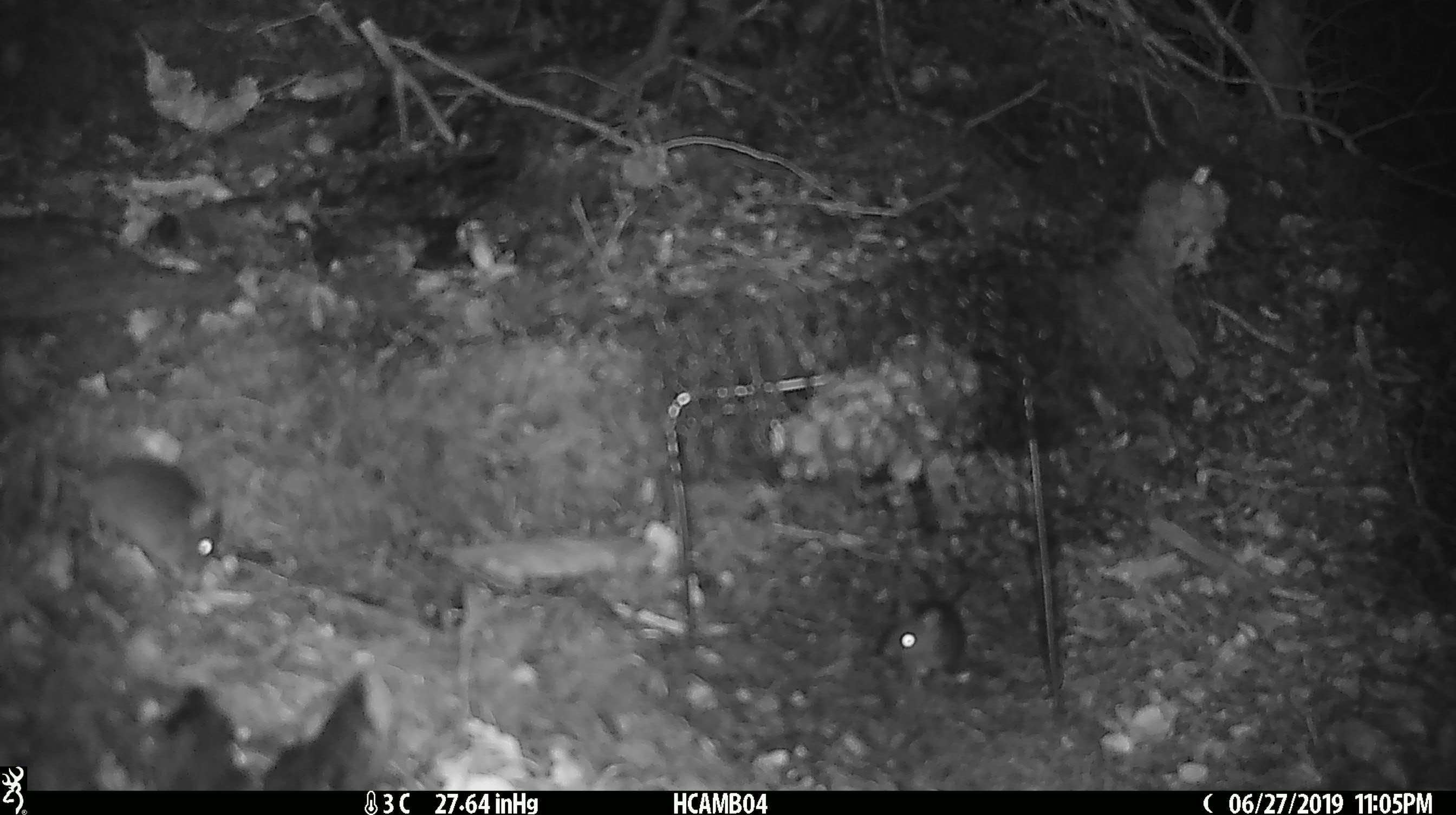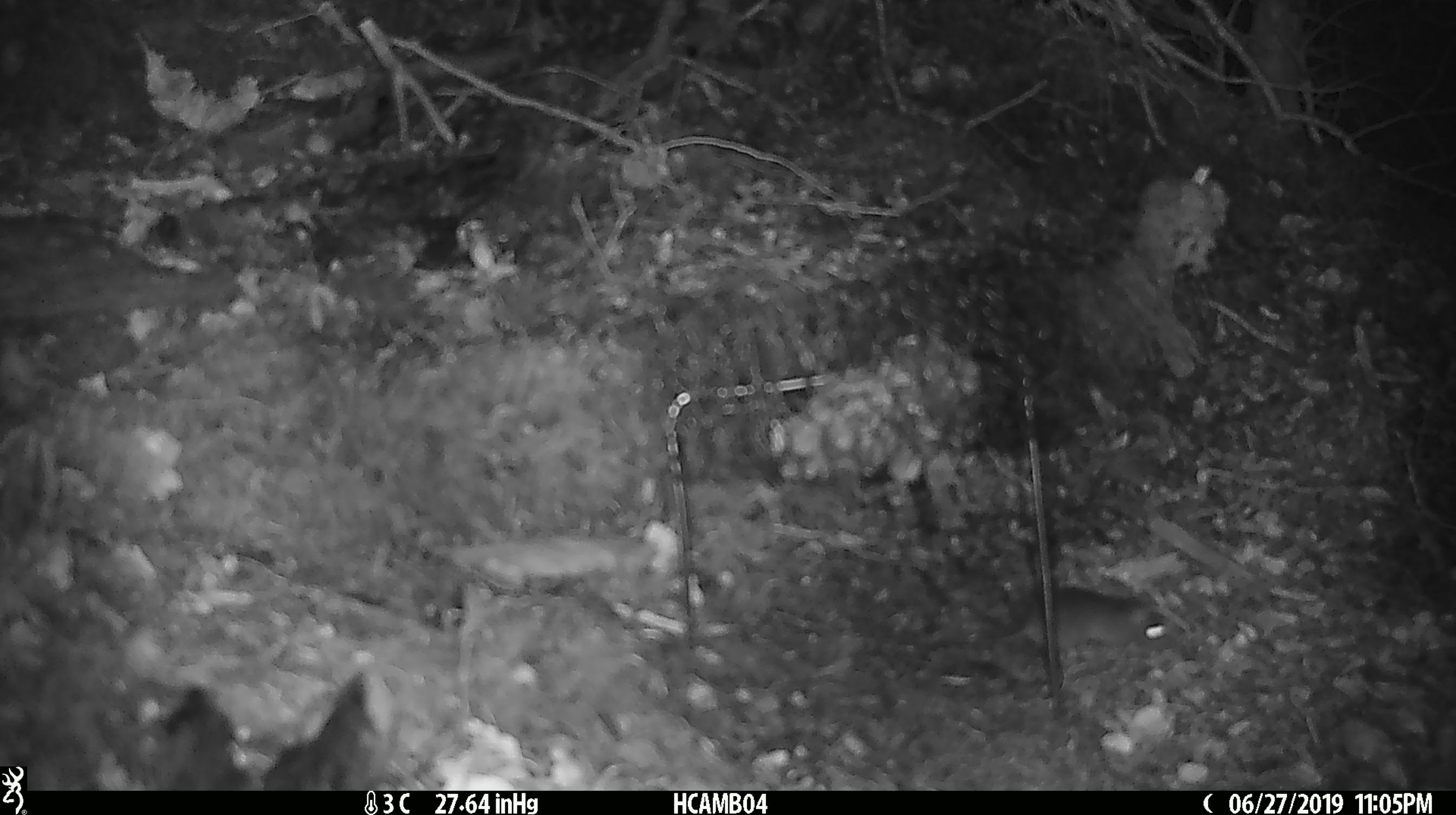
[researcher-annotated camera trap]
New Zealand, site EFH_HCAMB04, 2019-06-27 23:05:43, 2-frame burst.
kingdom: Animalia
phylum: Chordata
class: Mammalia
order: Rodentia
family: Muridae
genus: Mus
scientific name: Mus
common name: mouse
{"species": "mouse (Mus)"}